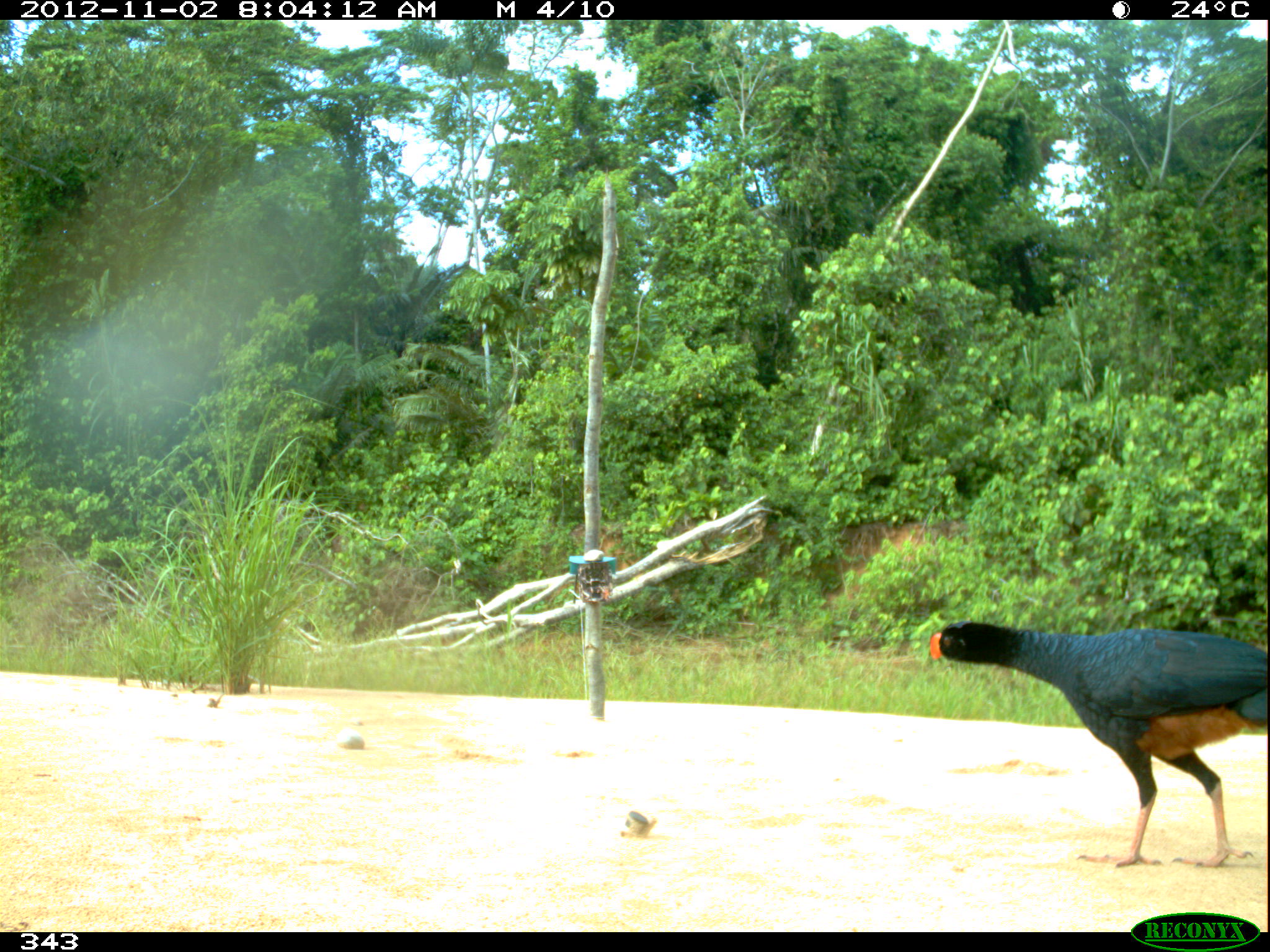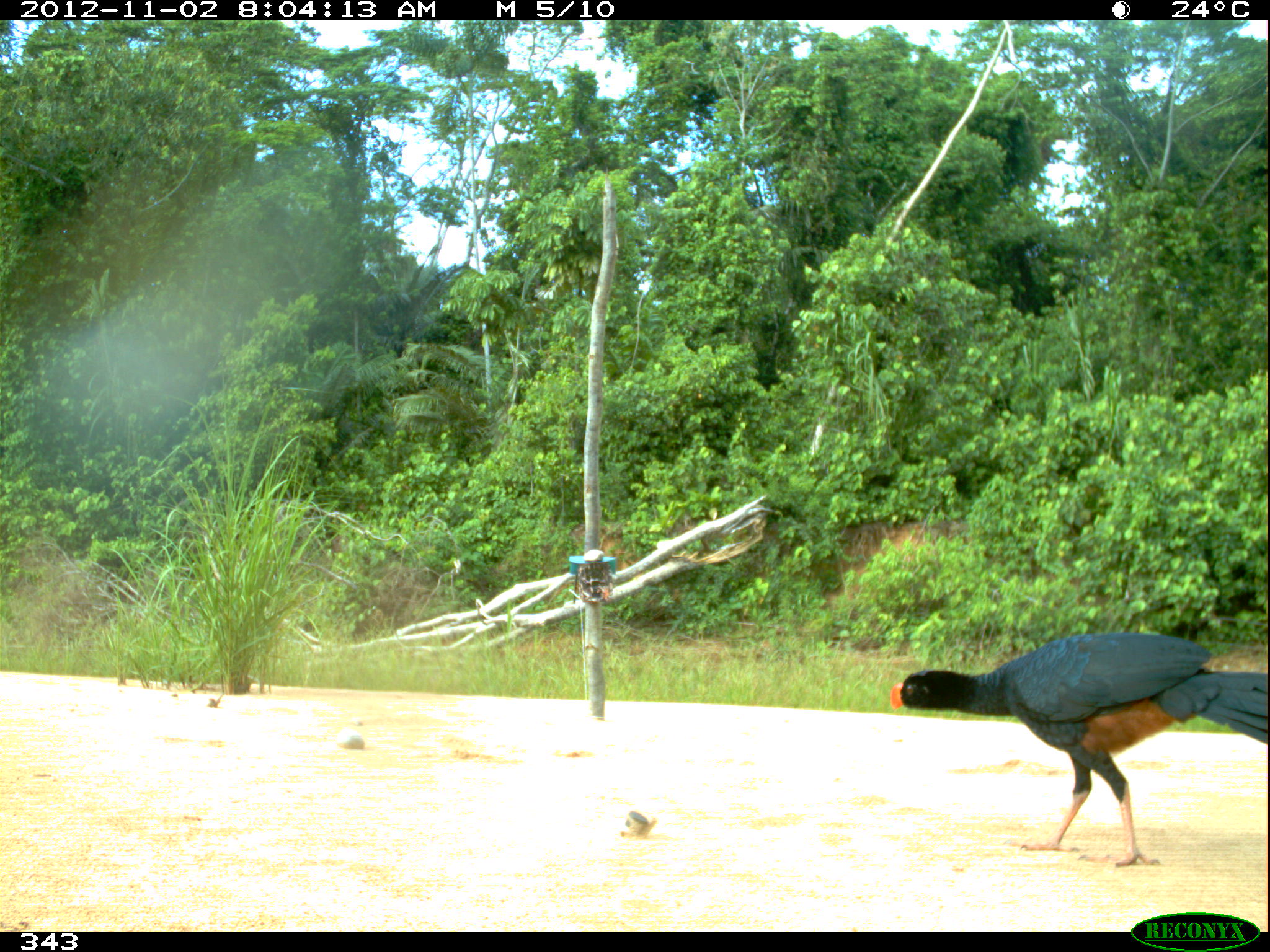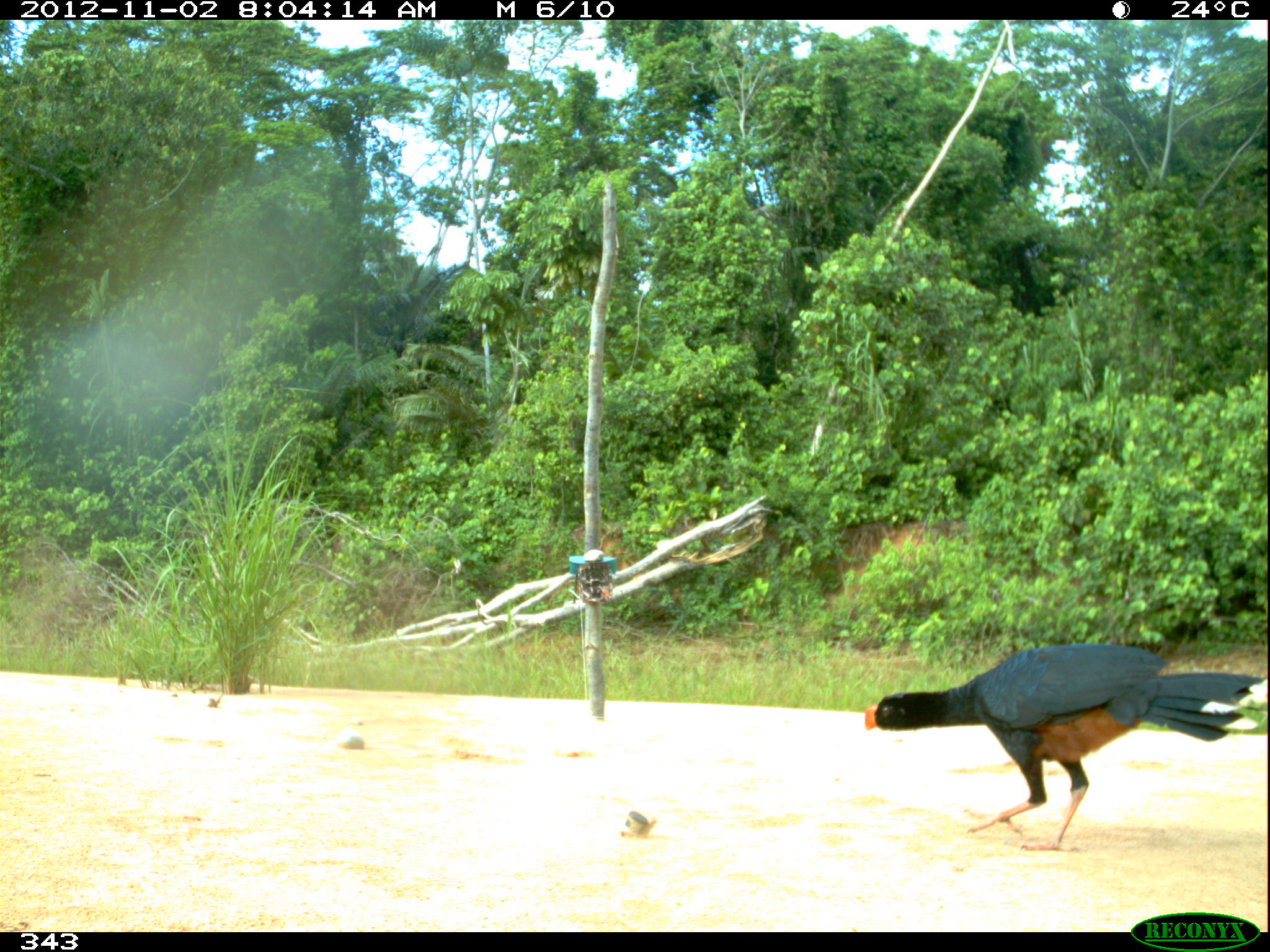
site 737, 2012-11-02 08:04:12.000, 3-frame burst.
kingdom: Animalia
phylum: Chordata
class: Aves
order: Galliformes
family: Cracidae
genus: Mitu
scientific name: Mitu tuberosum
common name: razor-billed curassow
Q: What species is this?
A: Mitu tuberosum (razor-billed curassow).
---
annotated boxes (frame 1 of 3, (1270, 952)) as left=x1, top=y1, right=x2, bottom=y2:
mitu tuberosum: left=925, top=619, right=1269, bottom=869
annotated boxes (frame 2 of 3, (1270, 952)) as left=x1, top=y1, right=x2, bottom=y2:
mitu tuberosum: left=889, top=632, right=1269, bottom=869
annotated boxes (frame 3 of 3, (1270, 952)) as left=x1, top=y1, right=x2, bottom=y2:
mitu tuberosum: left=865, top=643, right=1265, bottom=851